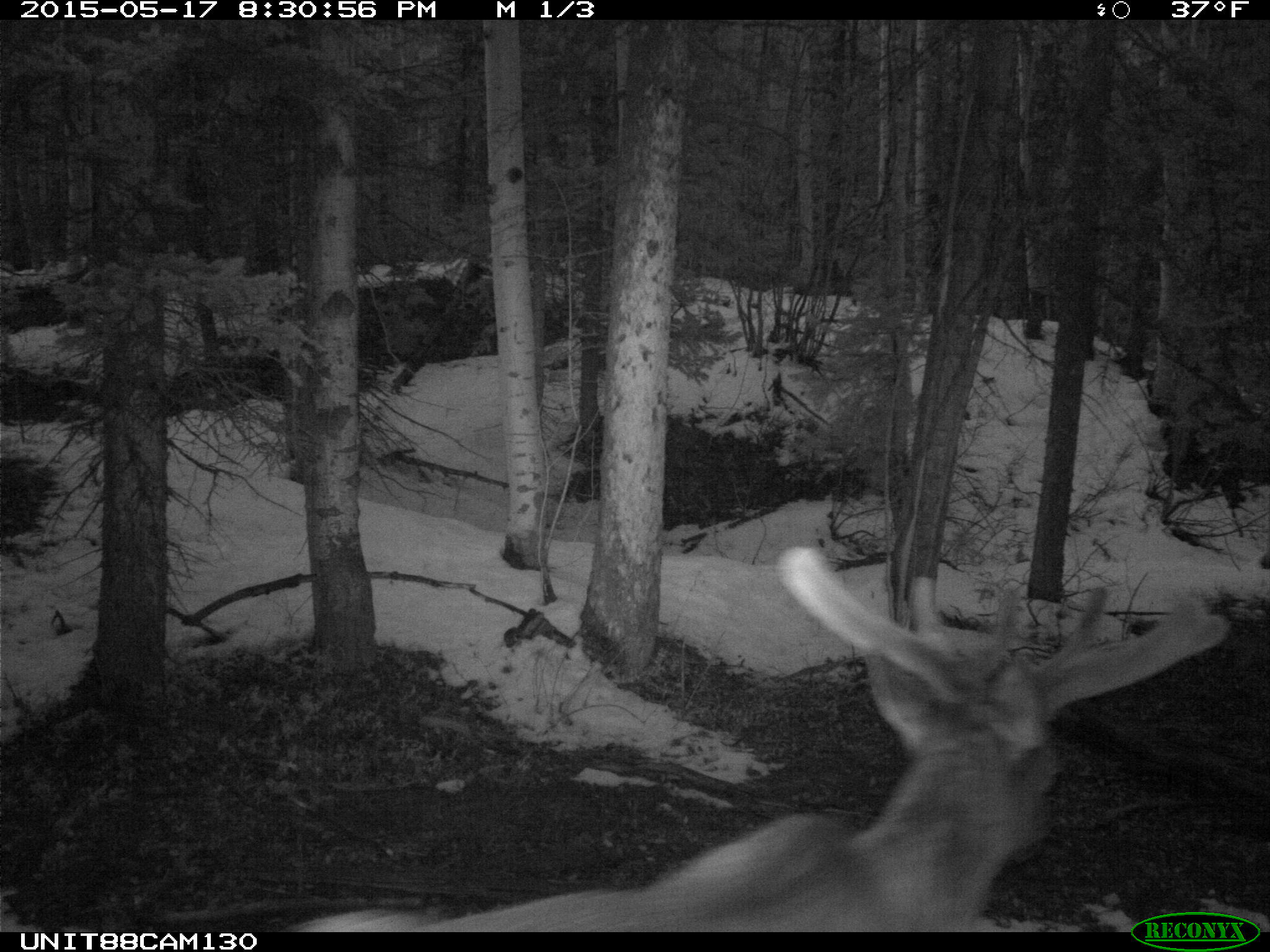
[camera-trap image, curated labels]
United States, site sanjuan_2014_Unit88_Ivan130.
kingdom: Animalia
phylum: Chordata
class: Mammalia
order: Artiodactyla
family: Cervidae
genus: Cervus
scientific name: Cervus elaphus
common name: red deer